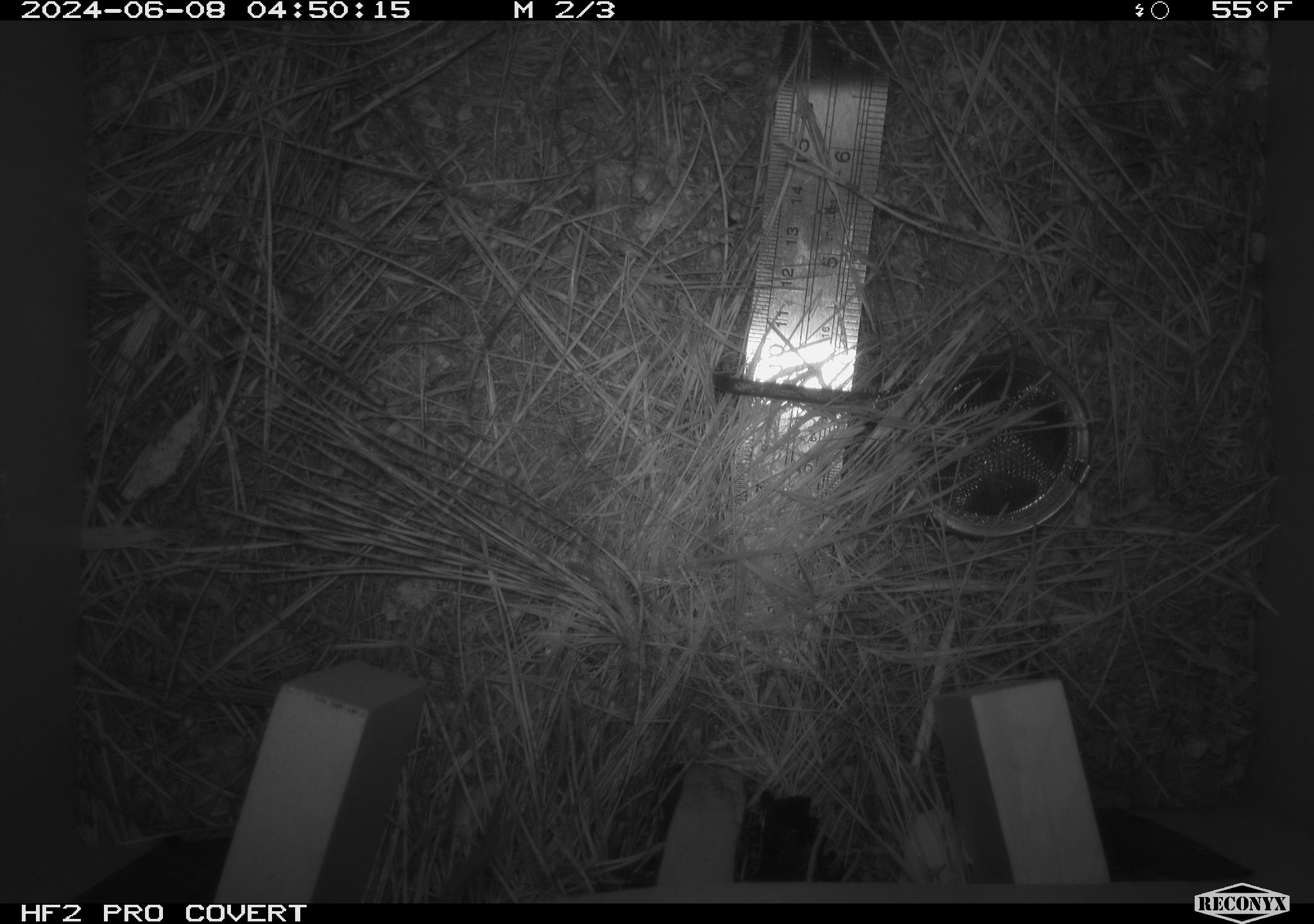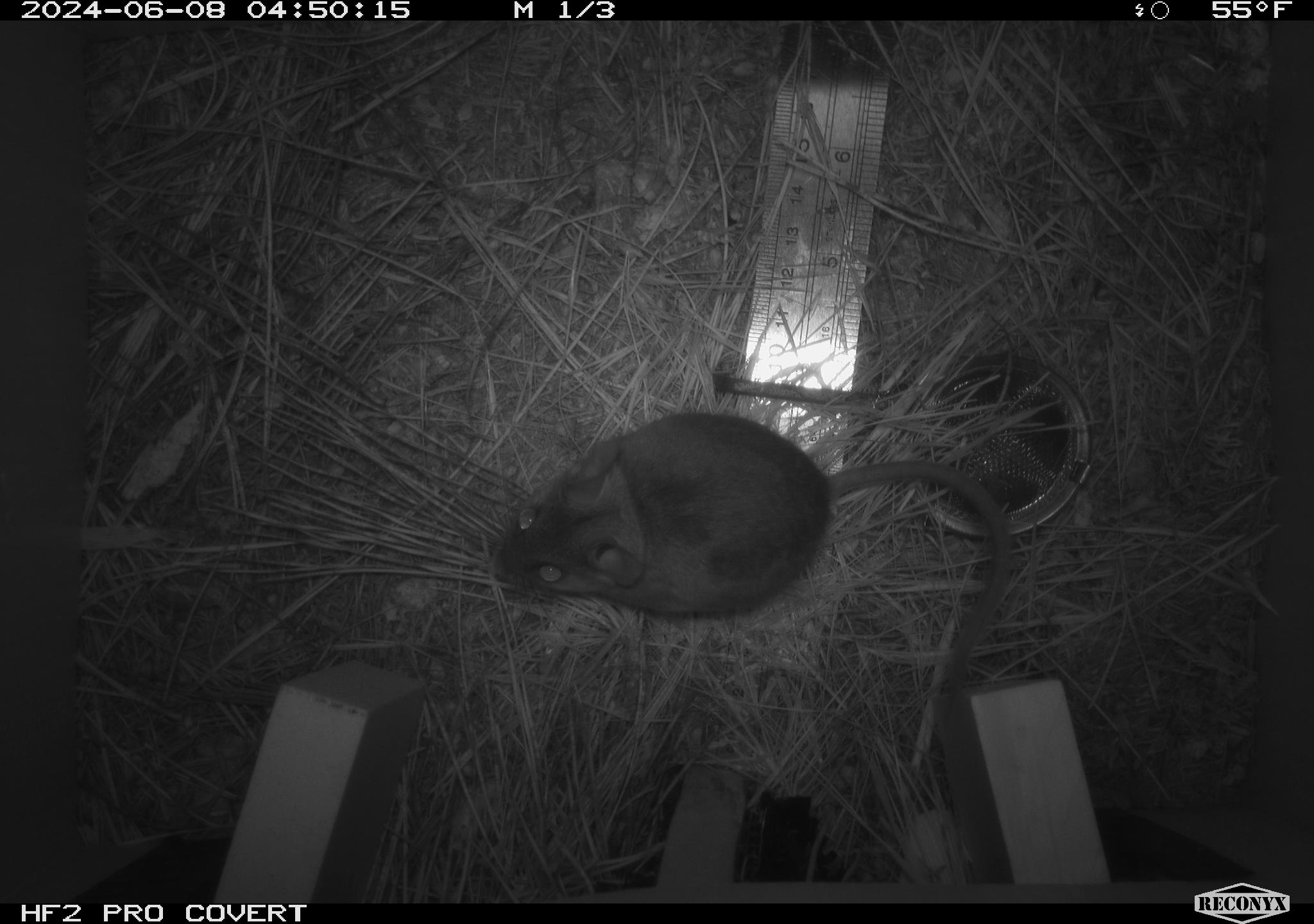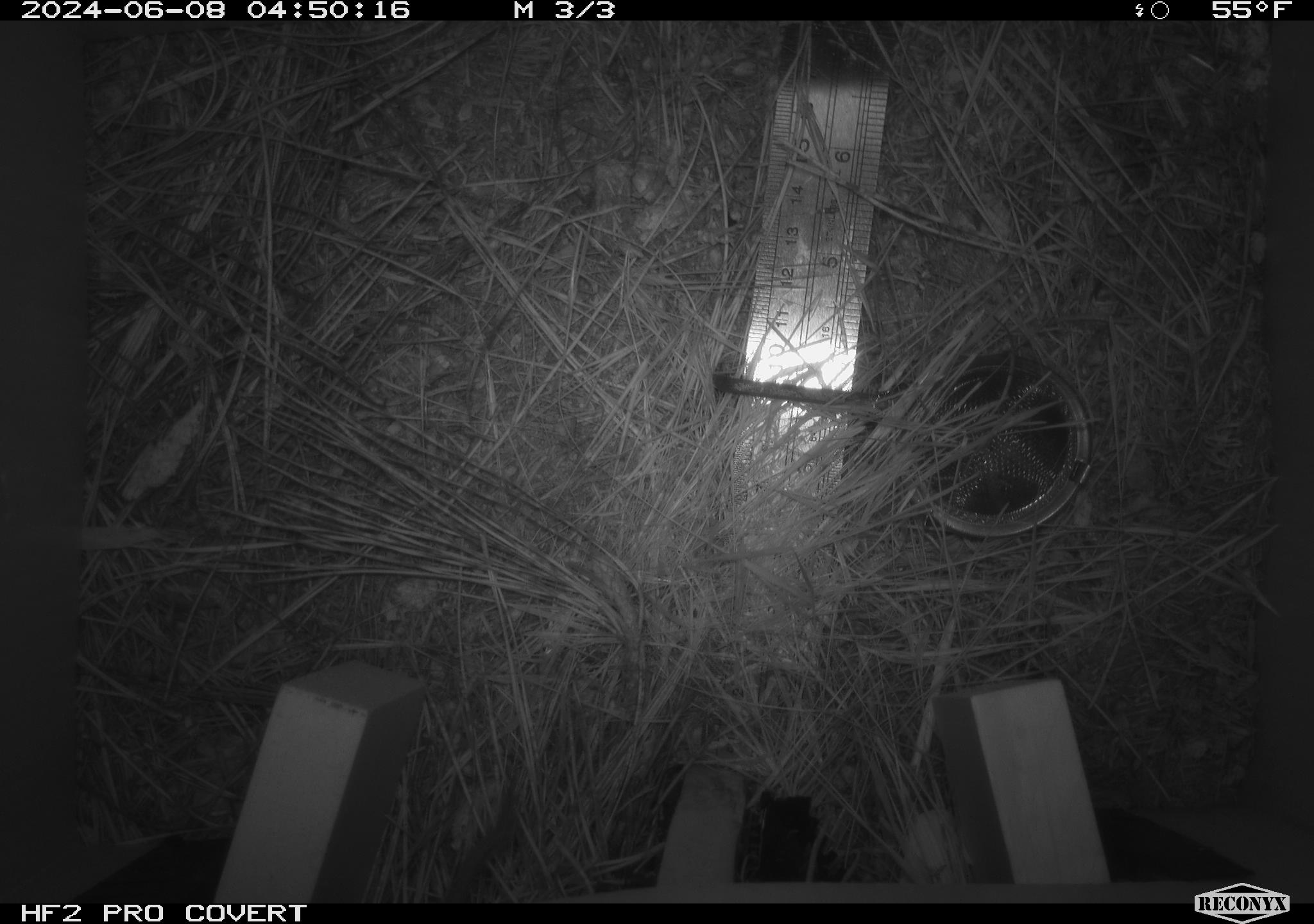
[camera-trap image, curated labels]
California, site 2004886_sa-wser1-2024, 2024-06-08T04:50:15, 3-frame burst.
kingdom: Animalia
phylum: Chordata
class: Mammalia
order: Rodentia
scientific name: Rodentia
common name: mouse species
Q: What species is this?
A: Mouse species (Rodentia).